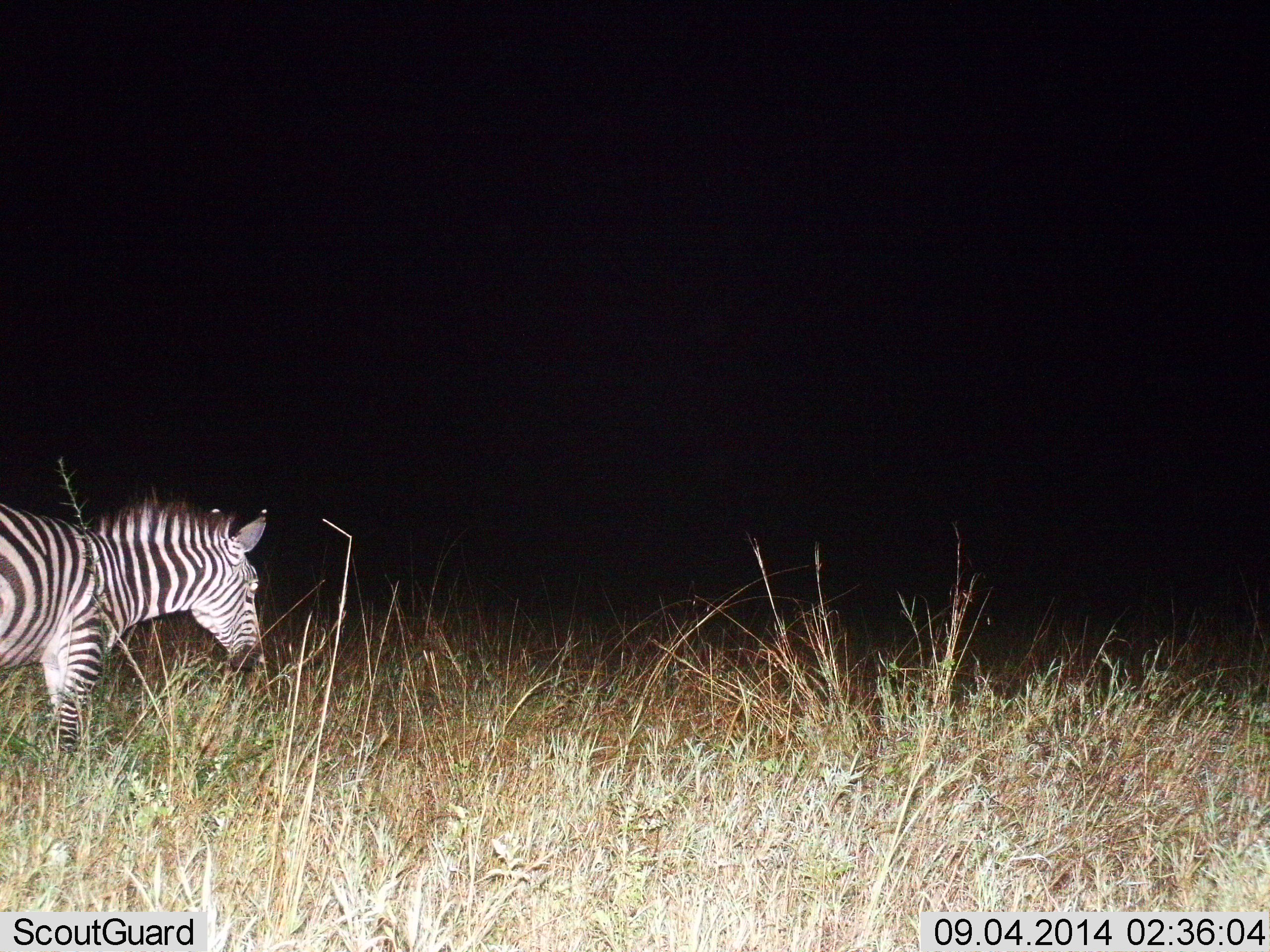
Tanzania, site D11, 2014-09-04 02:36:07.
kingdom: Animalia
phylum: Chordata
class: Mammalia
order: Perissodactyla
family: Equidae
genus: Equus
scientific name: Equus quagga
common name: plains zebra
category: zebra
Zebra (plains zebra) (Equus quagga), count 1. Behavior (volunteer vote fractions): standing 40%, resting 0%, moving 30%, interacting 0%. Young present (vote fraction): 0%. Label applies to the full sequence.